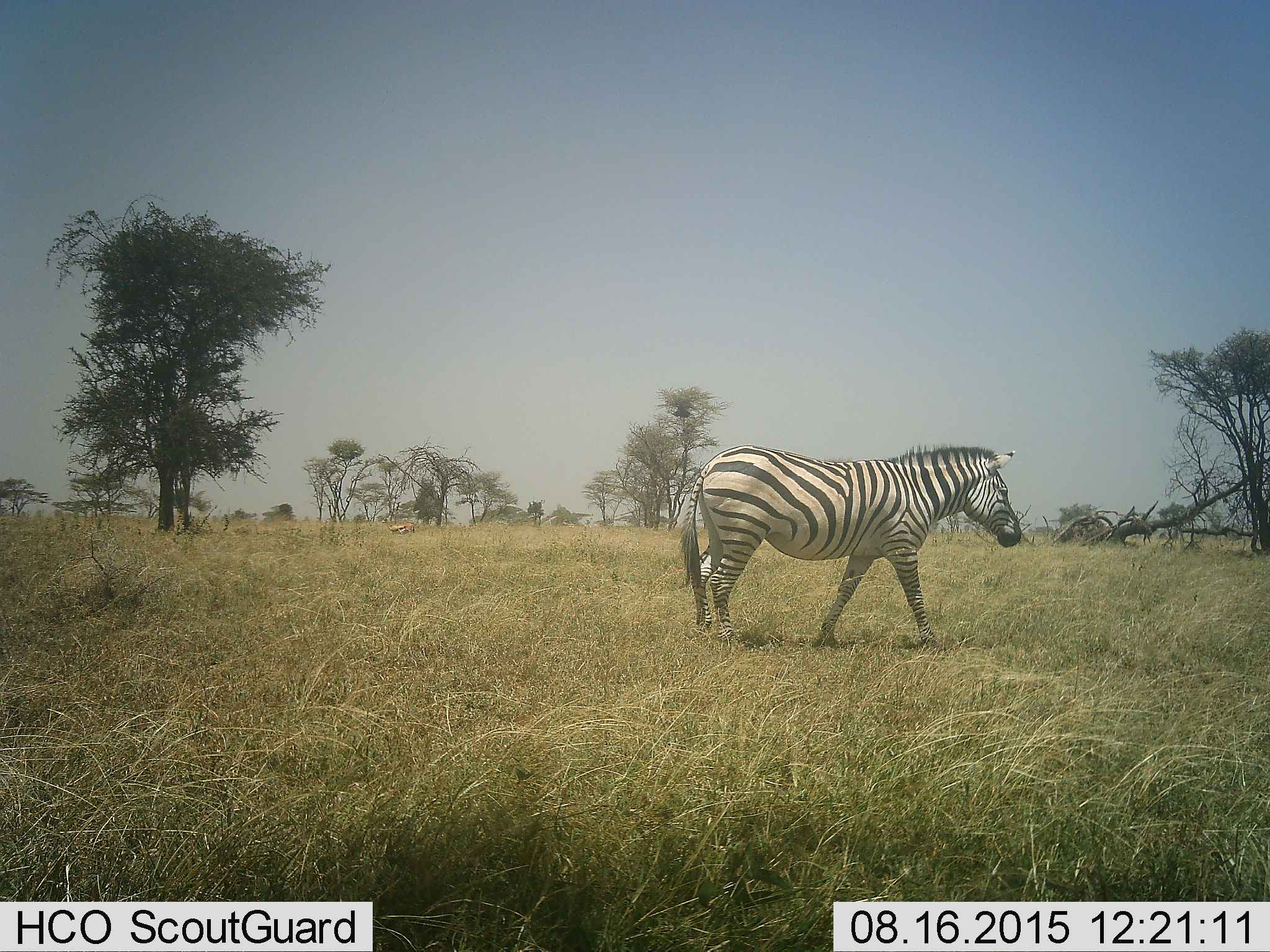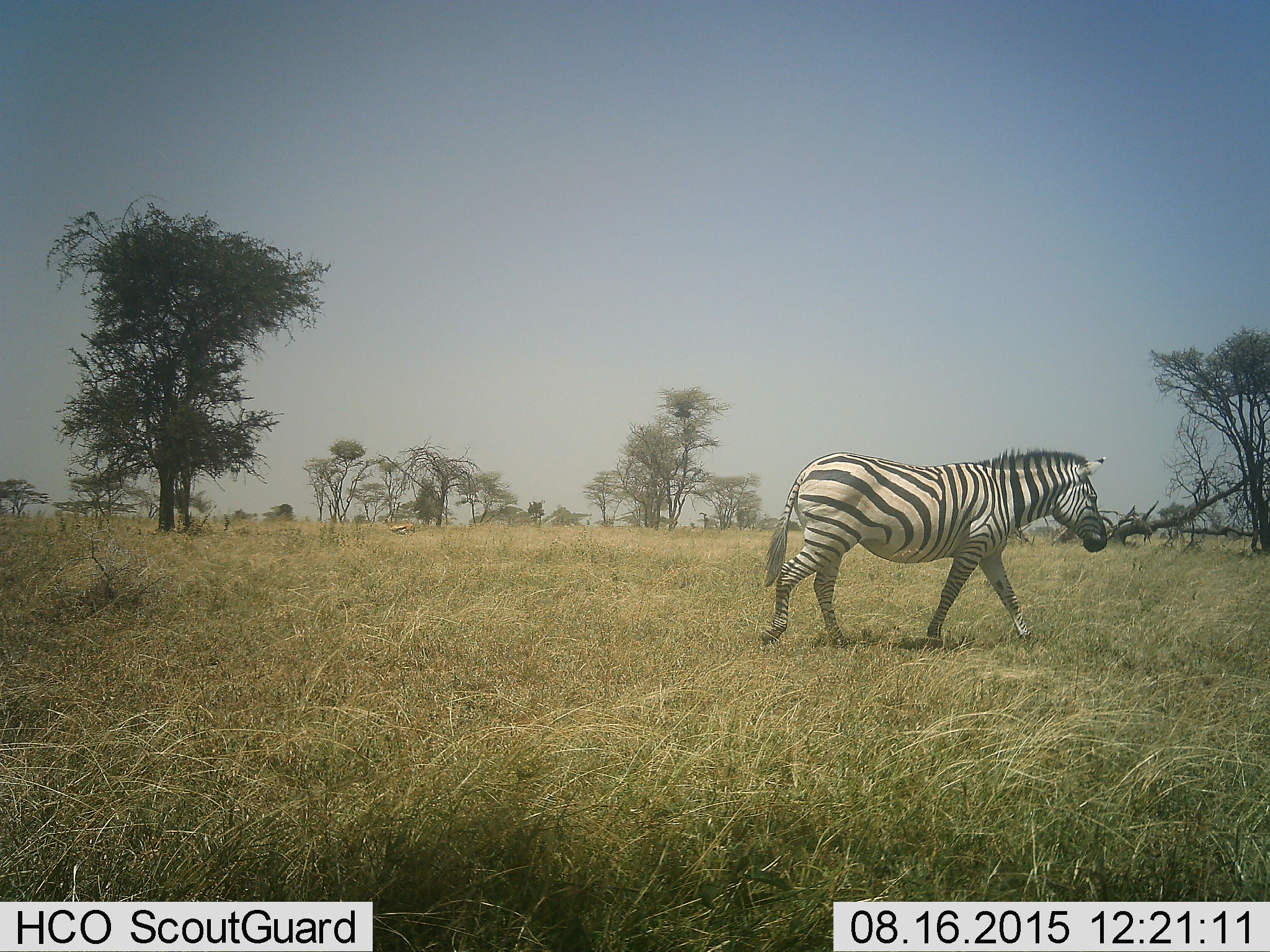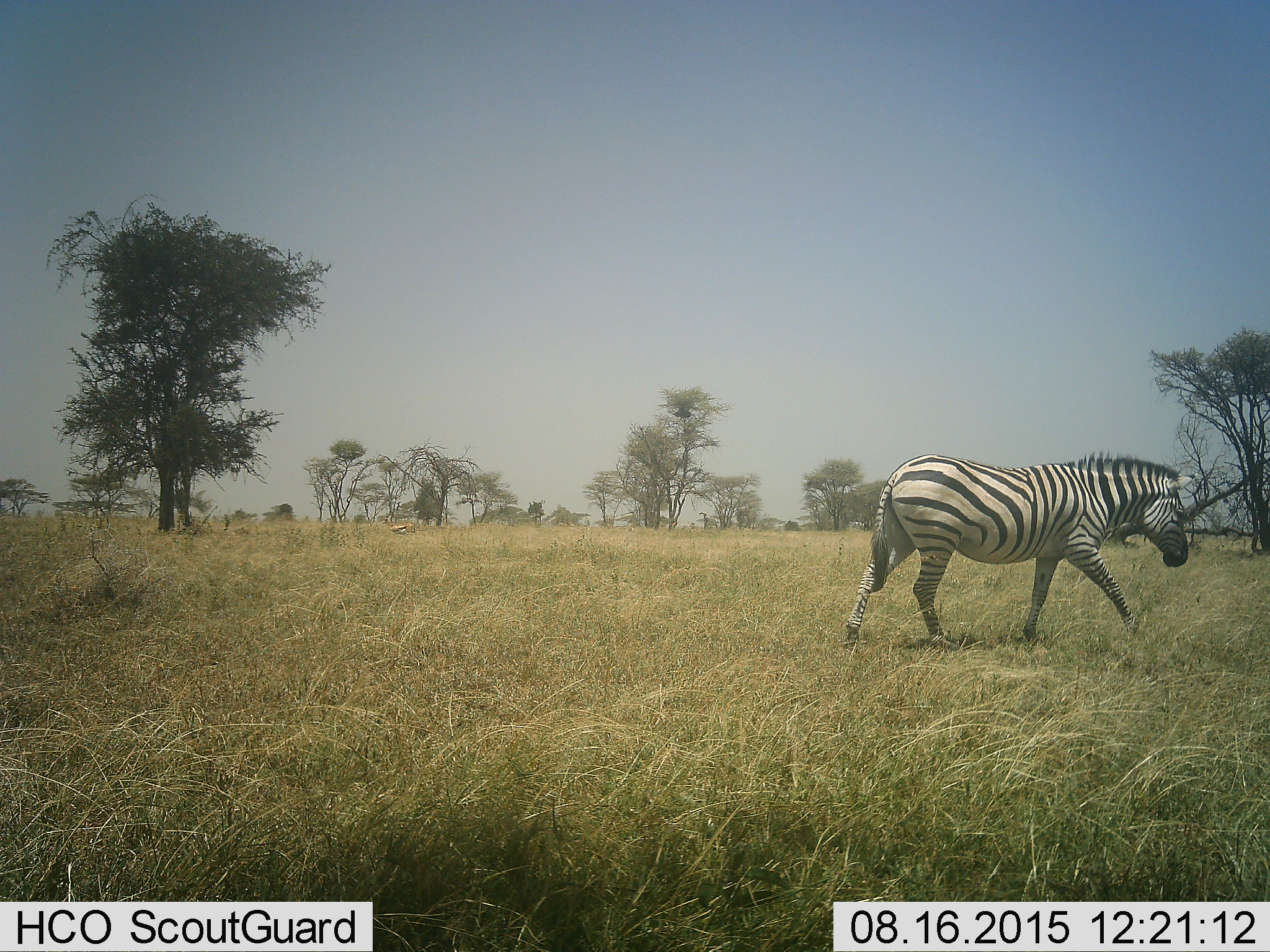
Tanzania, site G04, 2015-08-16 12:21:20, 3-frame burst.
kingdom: Animalia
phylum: Chordata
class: Mammalia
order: Perissodactyla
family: Equidae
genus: Equus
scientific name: Equus quagga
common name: plains zebra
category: zebra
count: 1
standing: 10%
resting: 0%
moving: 95%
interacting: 0%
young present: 0%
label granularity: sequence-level